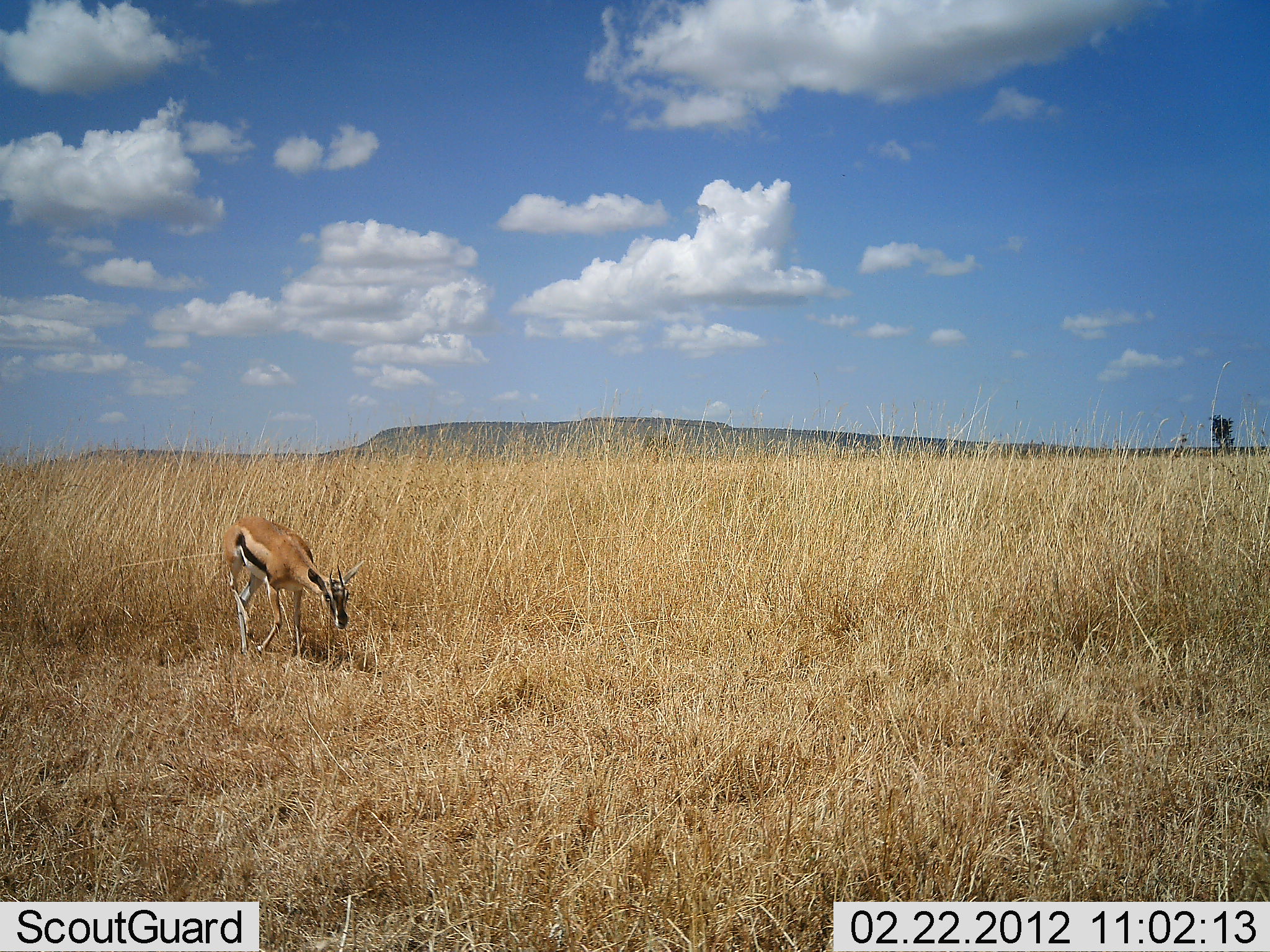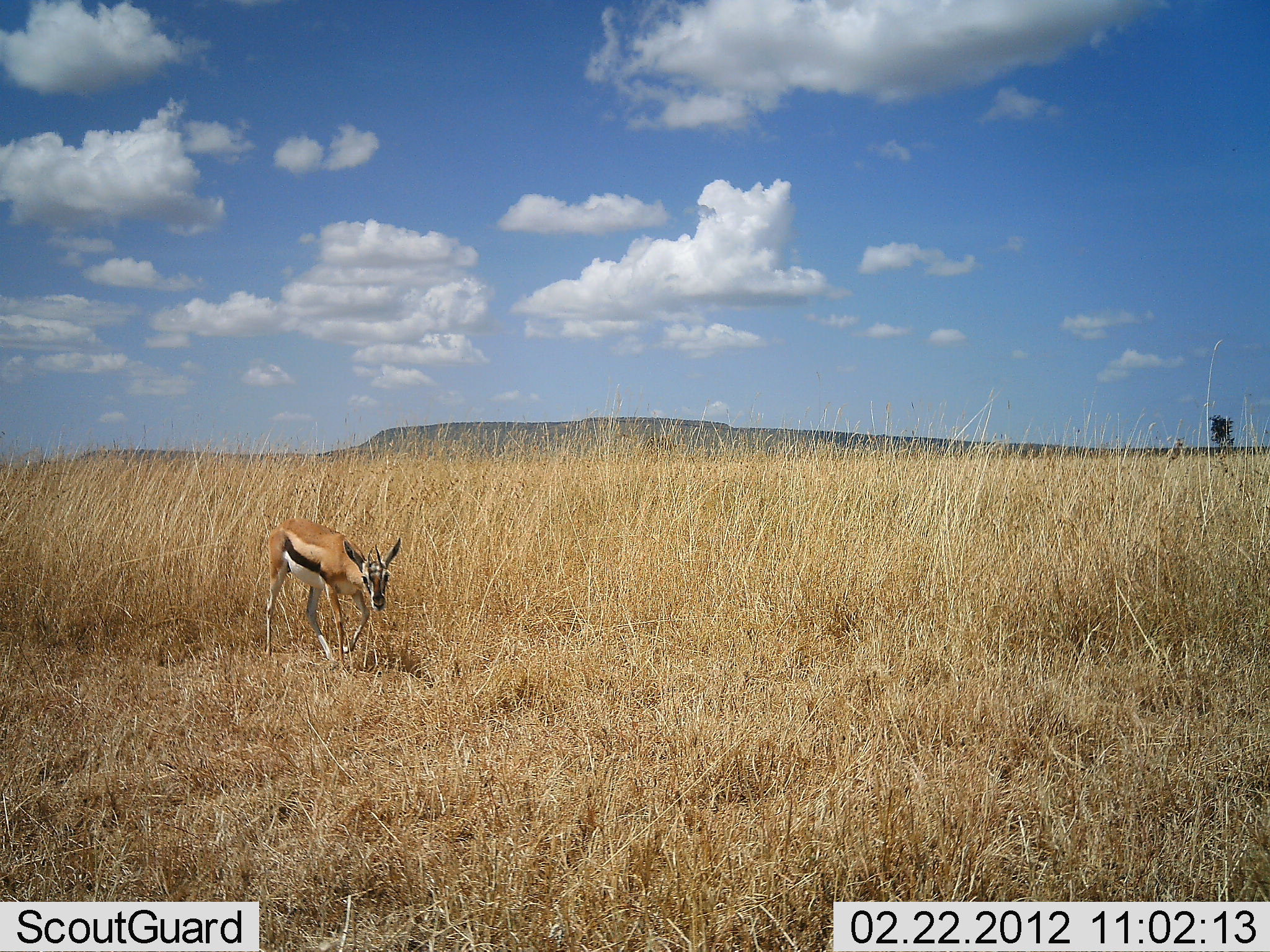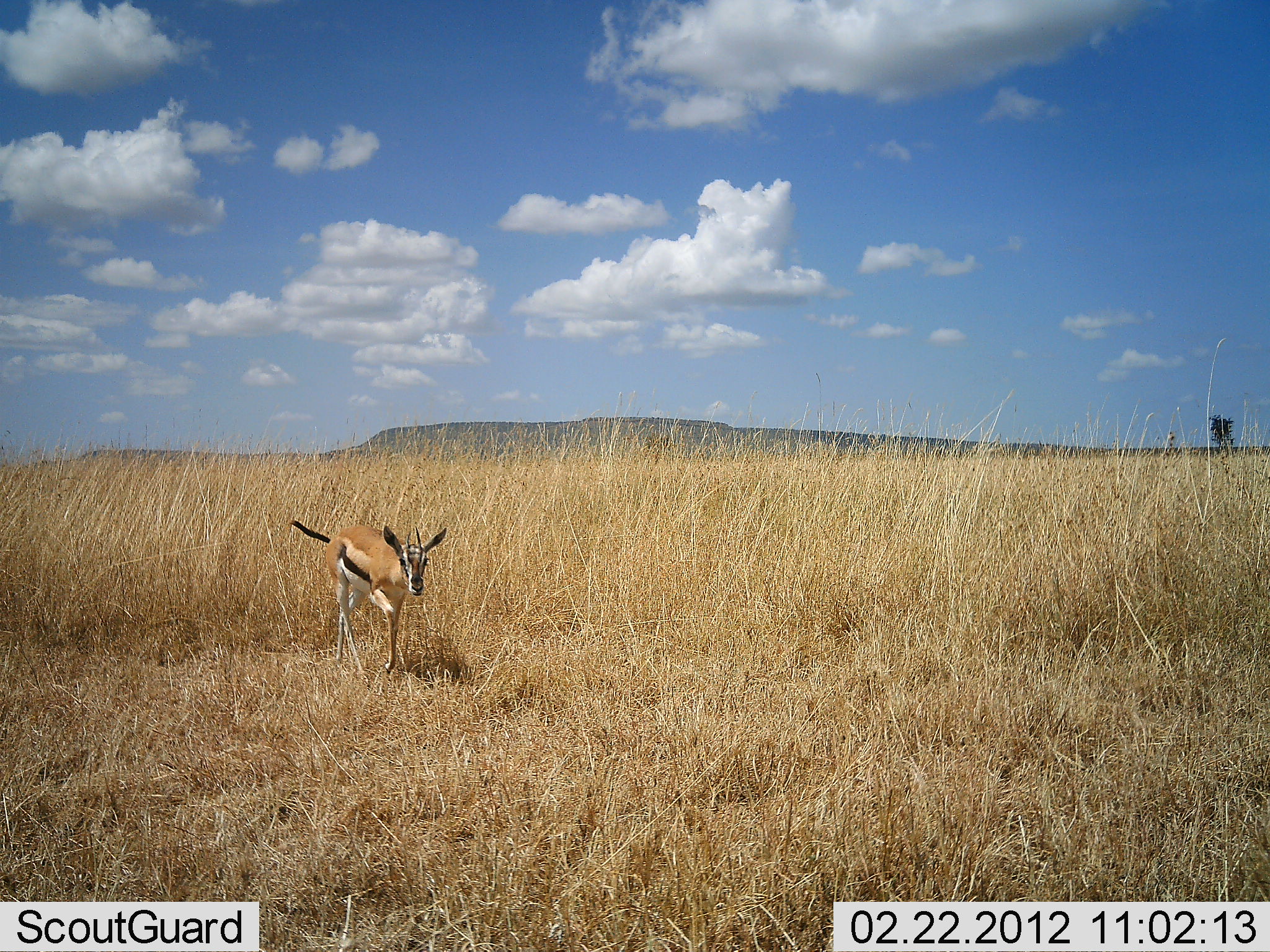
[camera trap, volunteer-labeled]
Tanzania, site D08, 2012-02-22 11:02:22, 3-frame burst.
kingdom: Animalia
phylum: Chordata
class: Mammalia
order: Artiodactyla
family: Bovidae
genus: Eudorcas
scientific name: Eudorcas thomsonii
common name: thomson's gazelle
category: gazellethomsons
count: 1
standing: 3%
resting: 0%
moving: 97%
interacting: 0%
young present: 3%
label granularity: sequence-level